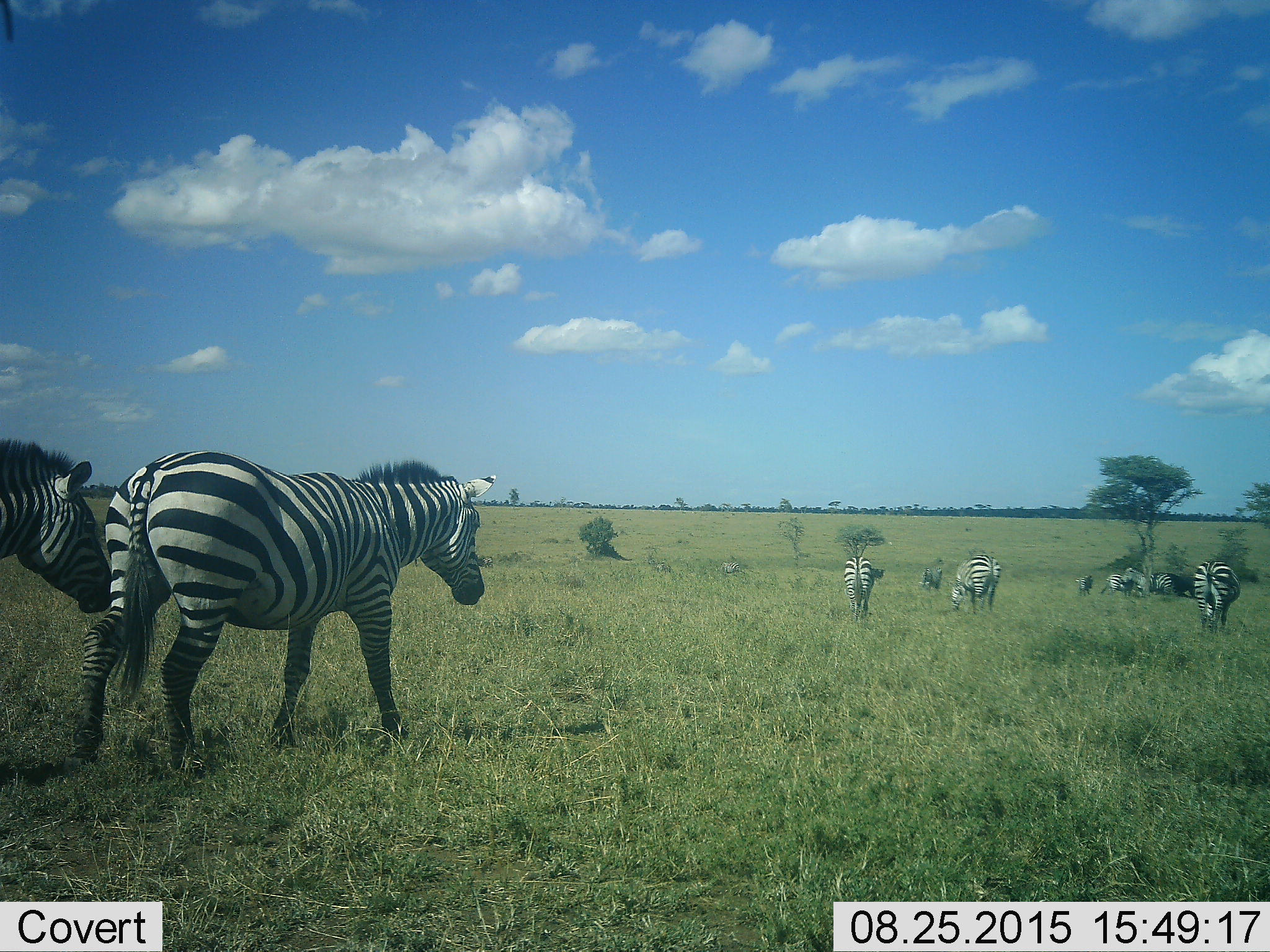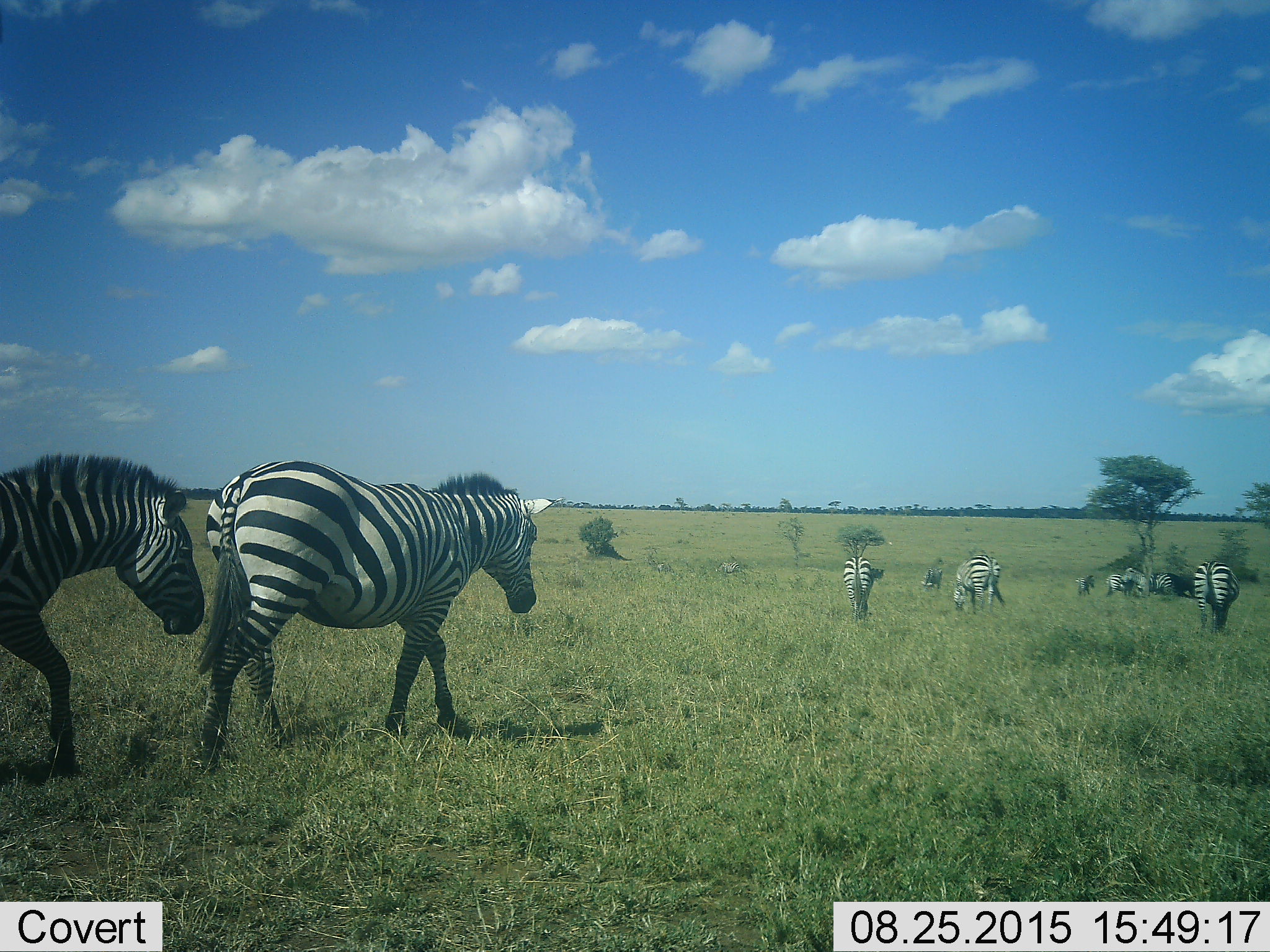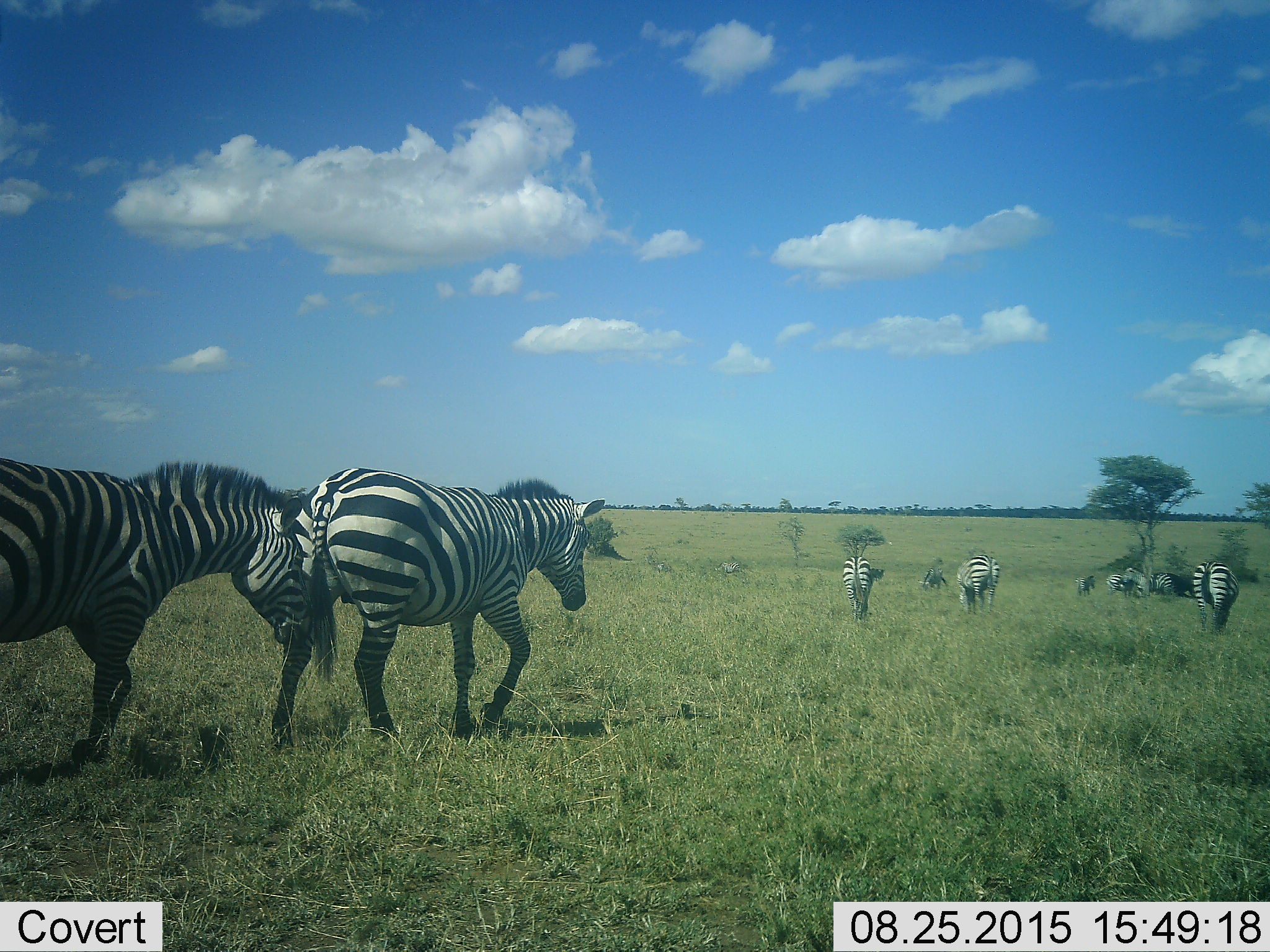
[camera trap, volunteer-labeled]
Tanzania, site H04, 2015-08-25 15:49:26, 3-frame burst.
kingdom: Animalia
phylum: Chordata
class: Mammalia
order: Perissodactyla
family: Equidae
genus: Equus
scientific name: Equus quagga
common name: plains zebra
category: zebra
Zebra (plains zebra) (Equus quagga), count 11-50. Behavior (volunteer vote fractions): standing 22%, resting 0%, moving 67%, interacting 0%. Young present (vote fraction): 11%. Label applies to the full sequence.